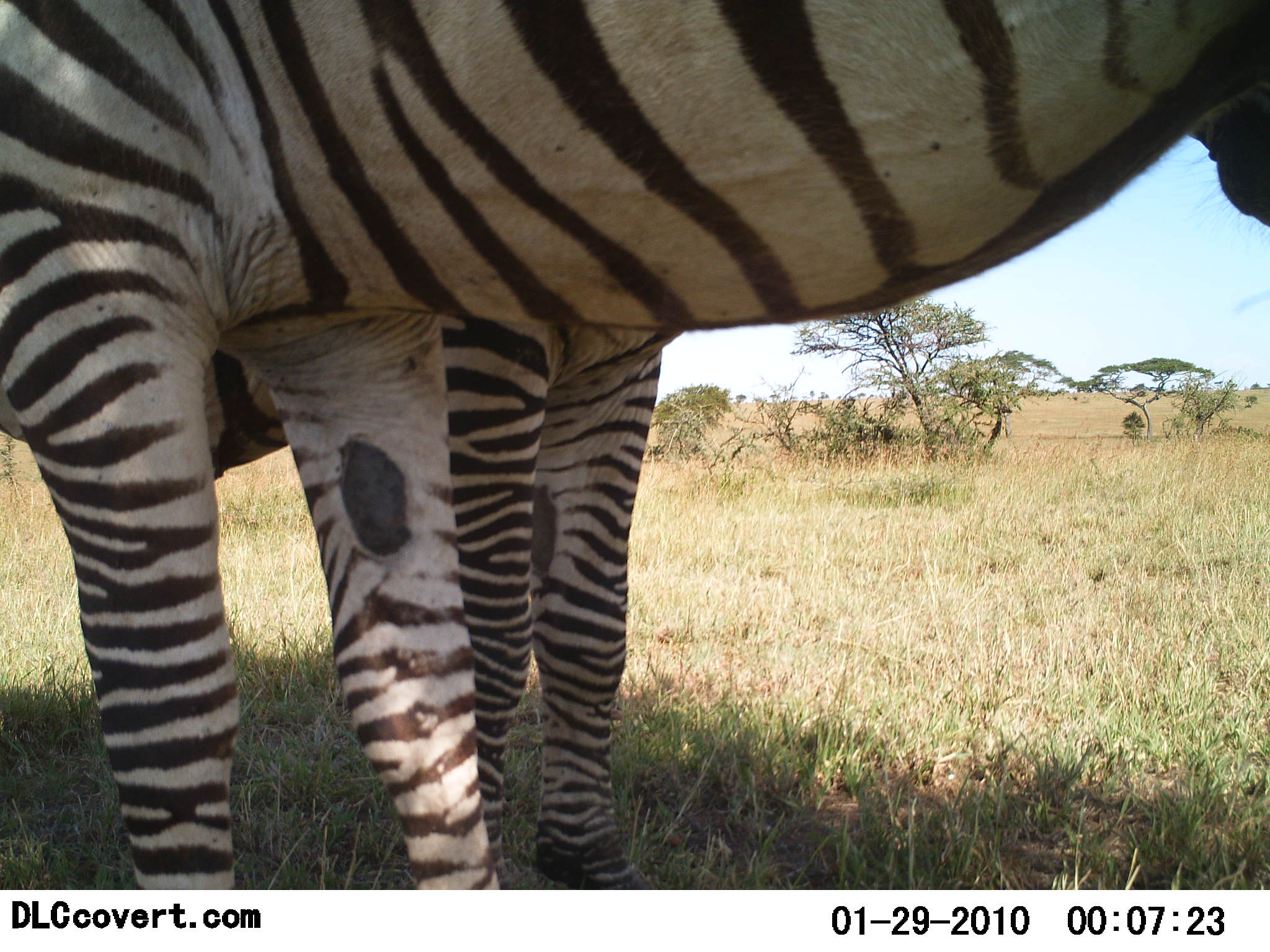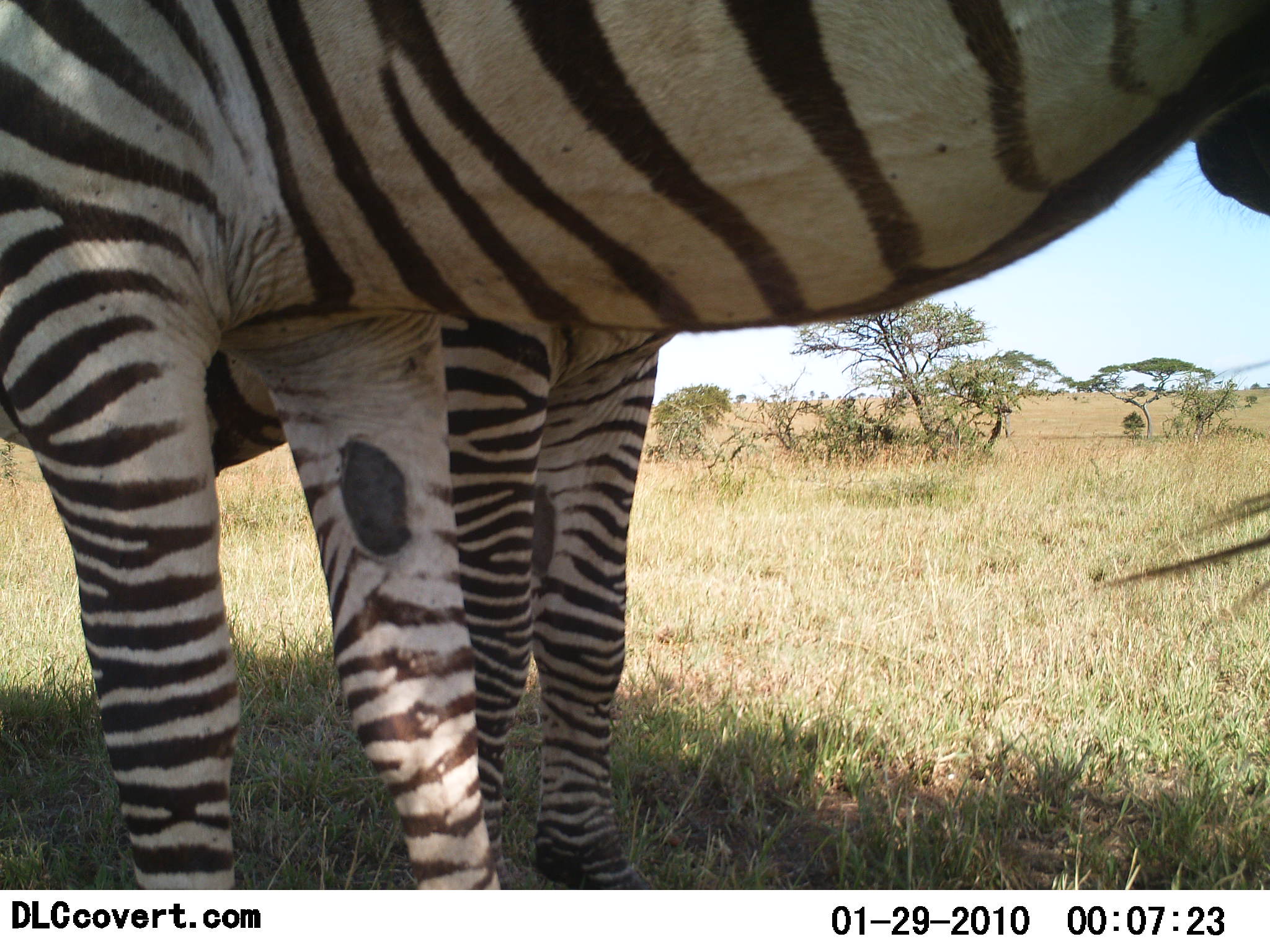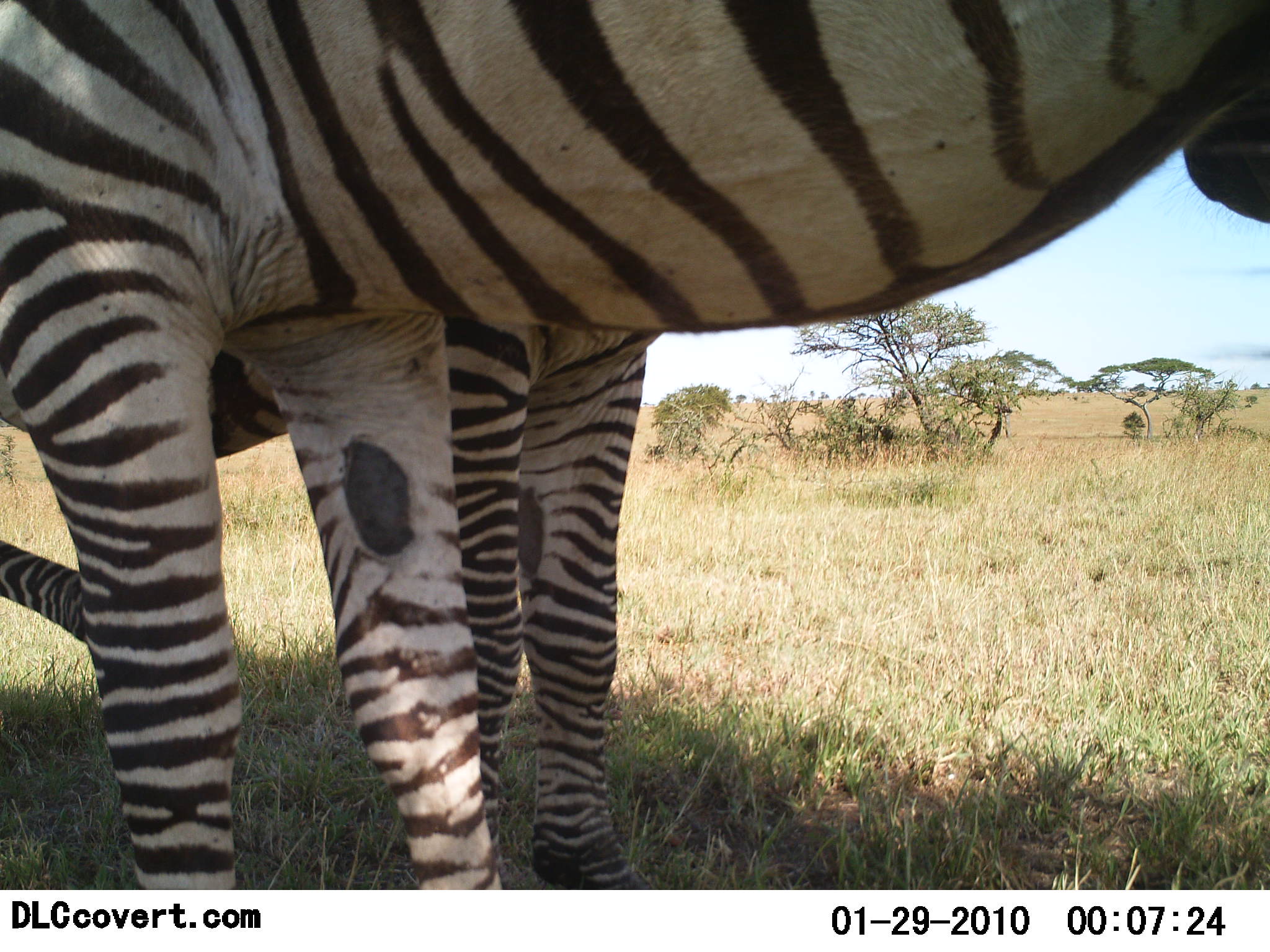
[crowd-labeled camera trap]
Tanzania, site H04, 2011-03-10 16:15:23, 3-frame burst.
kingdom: Animalia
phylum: Chordata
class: Mammalia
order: Perissodactyla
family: Equidae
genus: Equus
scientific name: Equus quagga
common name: plains zebra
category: zebra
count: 2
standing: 100%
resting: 0%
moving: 0%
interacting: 6%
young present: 0%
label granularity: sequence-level